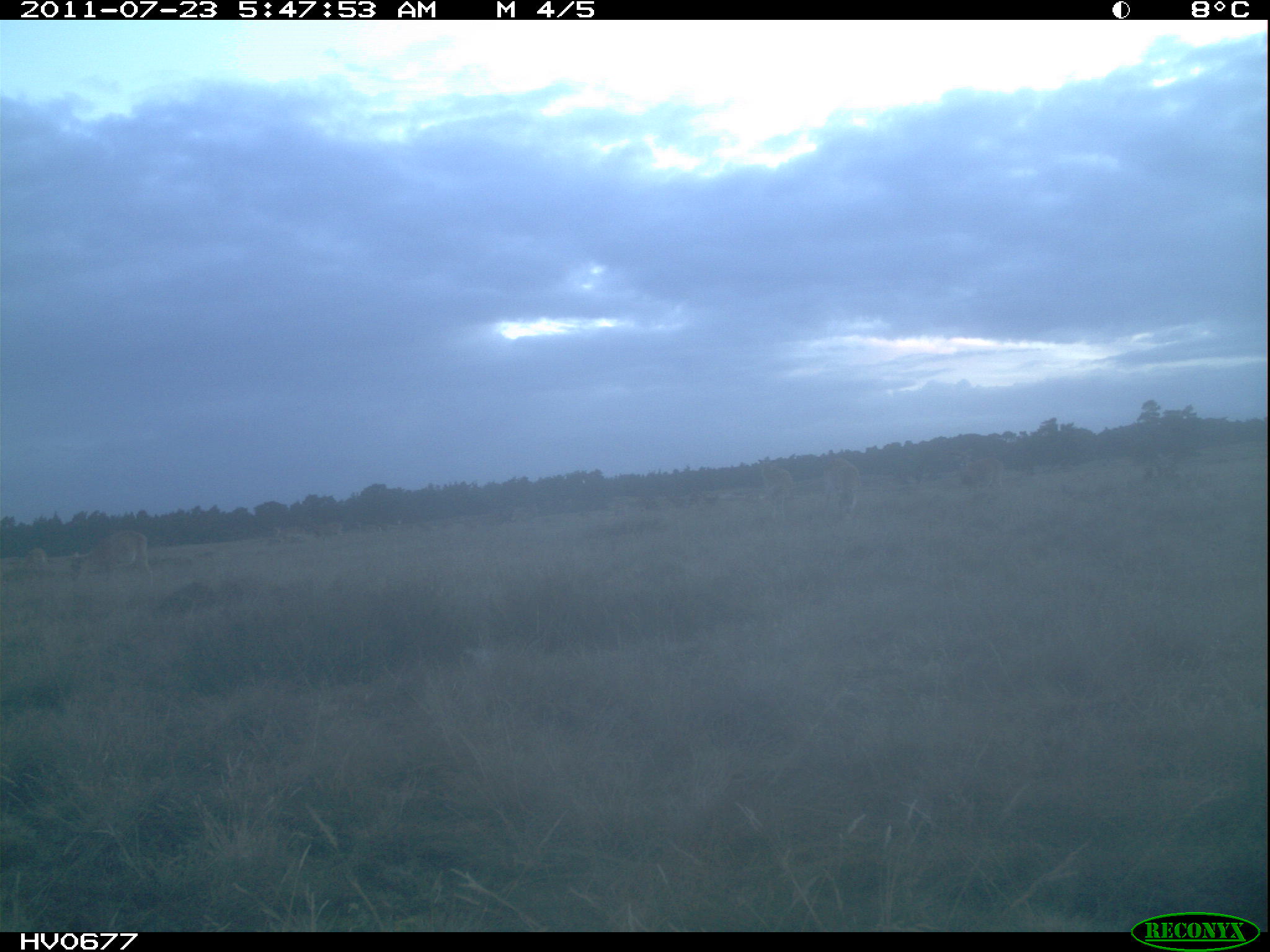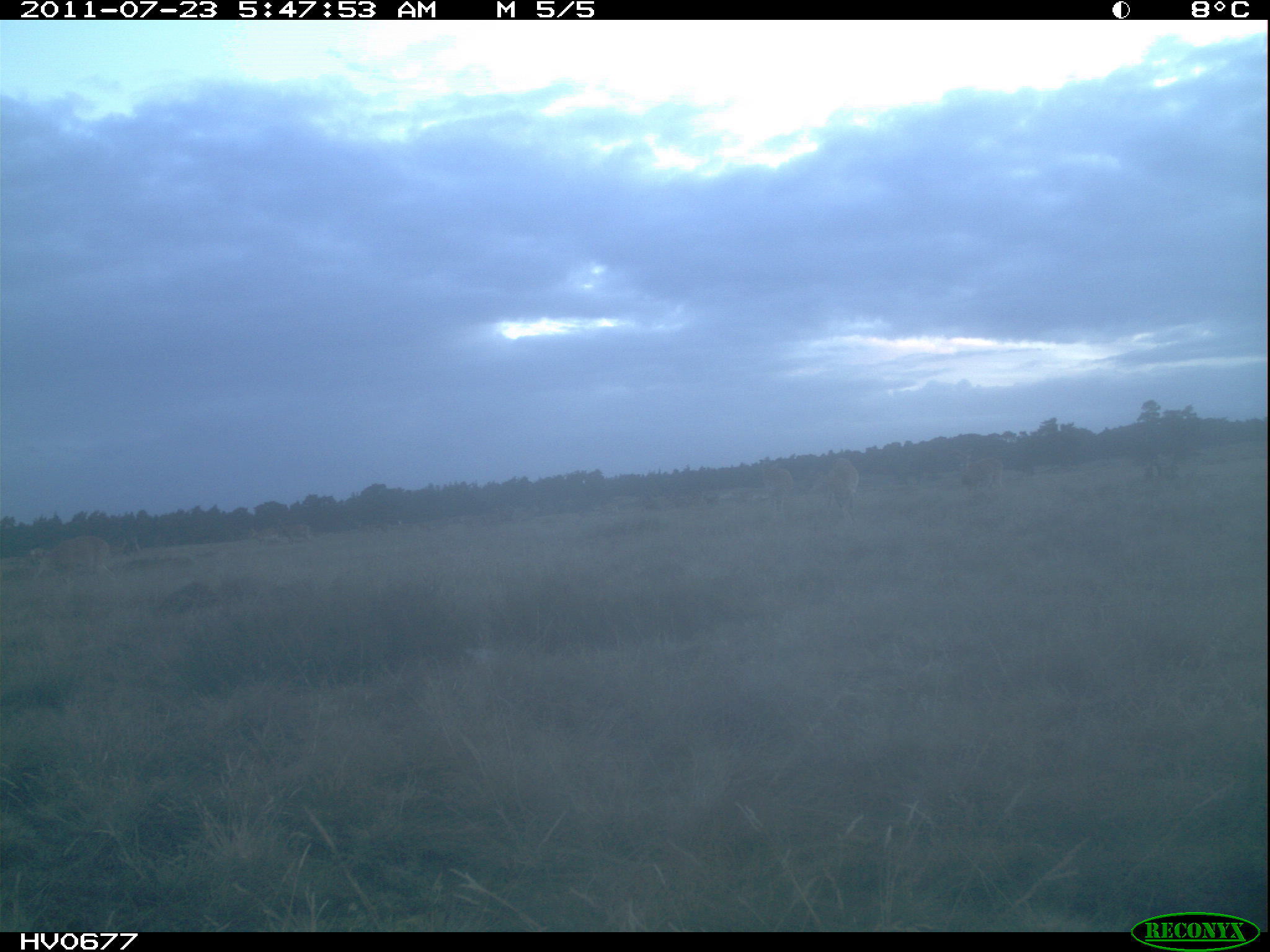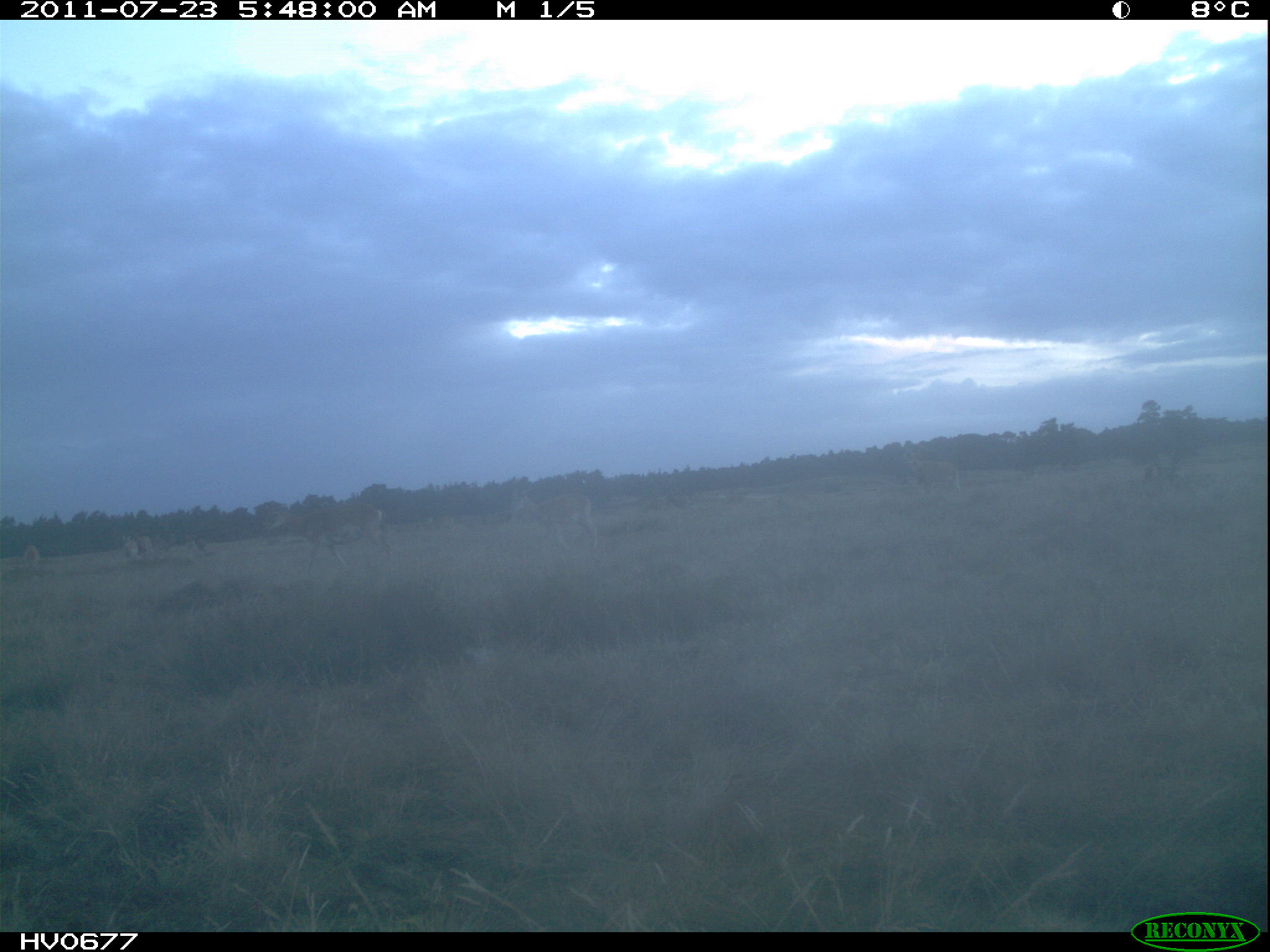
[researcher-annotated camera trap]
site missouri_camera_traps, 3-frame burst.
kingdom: Animalia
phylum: Chordata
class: Mammalia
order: Artiodactyla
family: Bovidae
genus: Ovis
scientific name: Ovis ammon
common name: mouflon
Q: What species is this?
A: Mouflon (Ovis ammon).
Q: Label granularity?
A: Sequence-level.